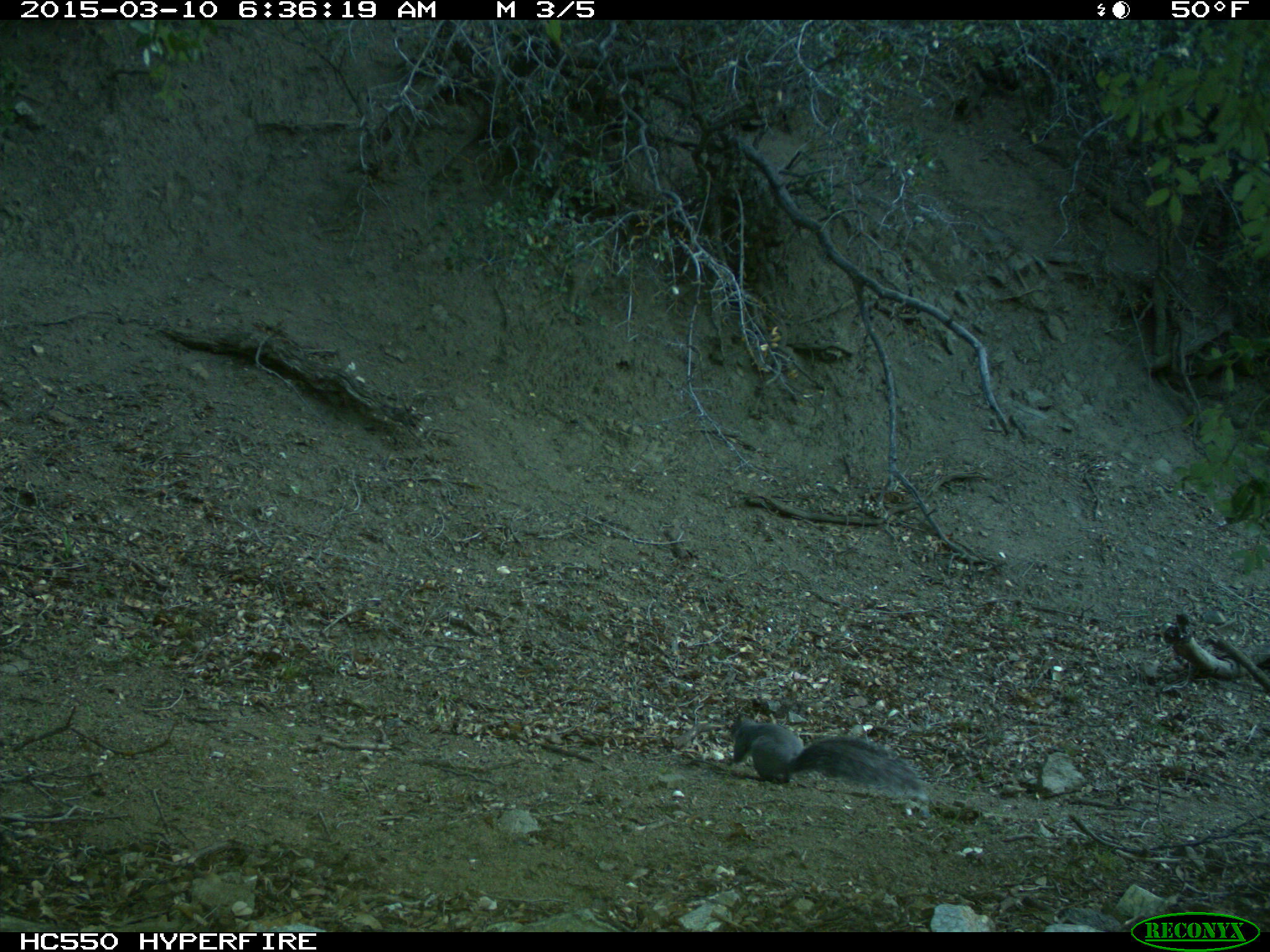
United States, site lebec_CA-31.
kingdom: Animalia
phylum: Chordata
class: Mammalia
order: Rodentia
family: Sciuridae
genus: Sciurus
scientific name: Sciurus carolinensis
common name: eastern gray squirrel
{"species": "Sciurus carolinensis (eastern gray squirrel)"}